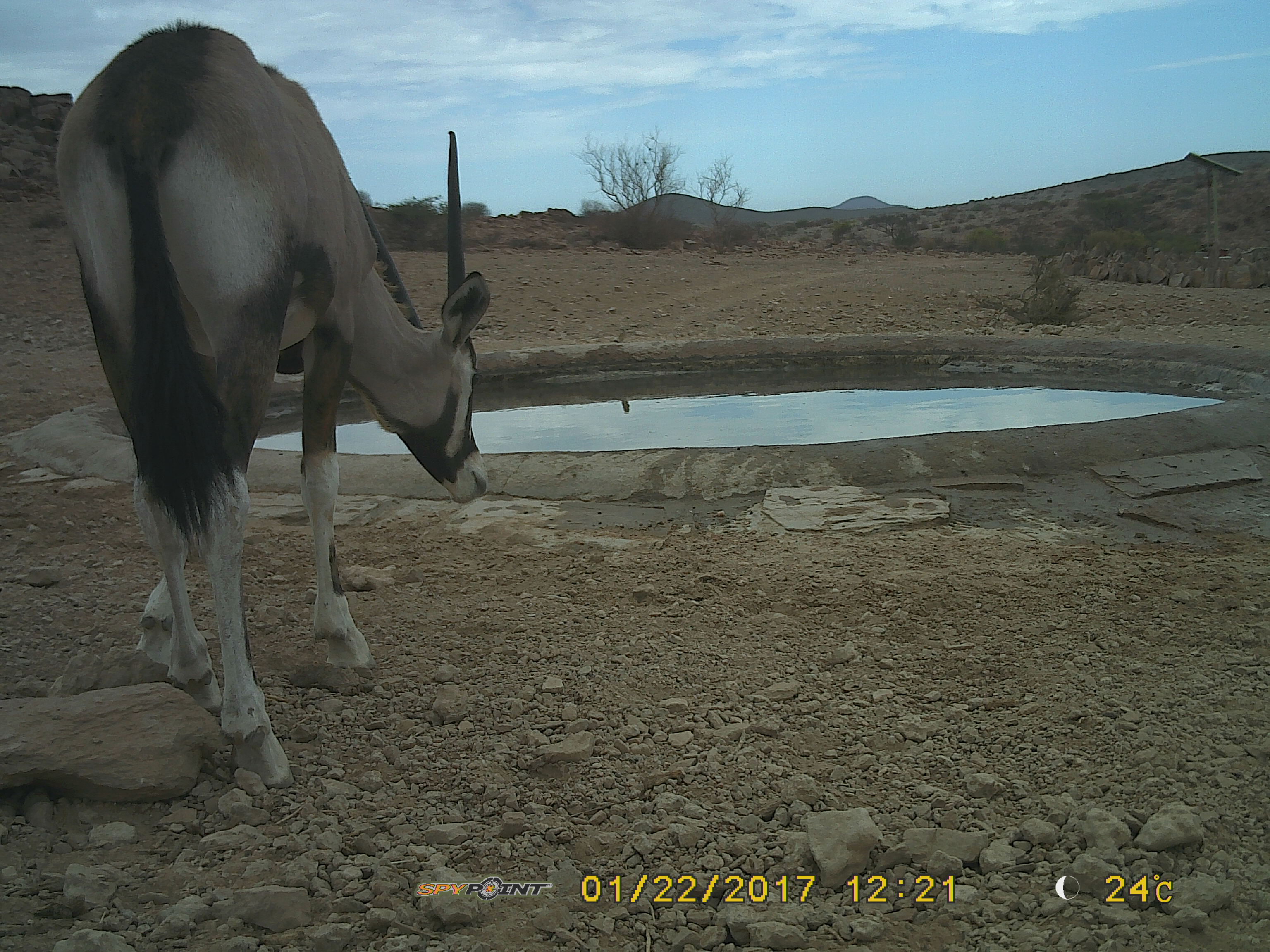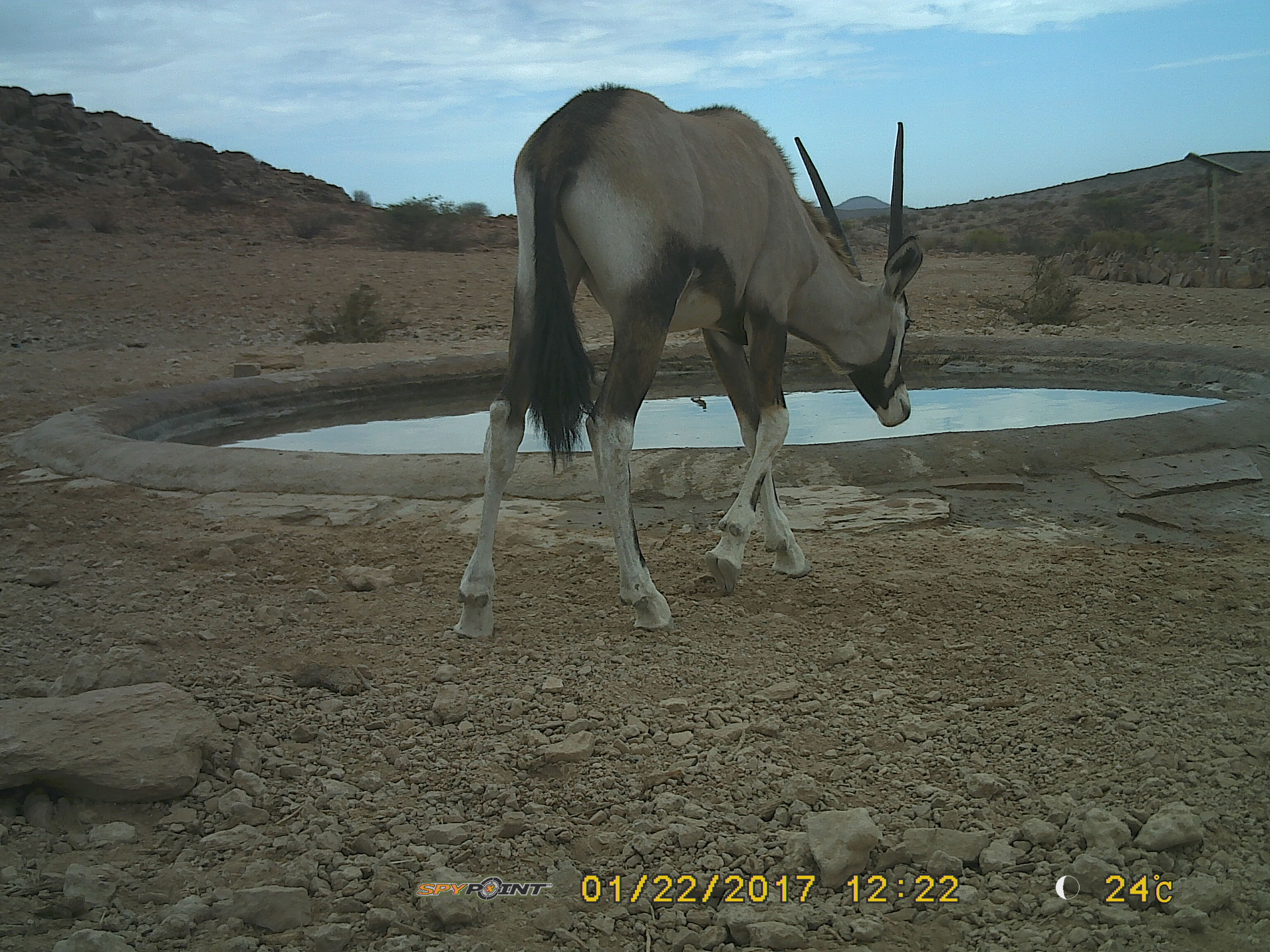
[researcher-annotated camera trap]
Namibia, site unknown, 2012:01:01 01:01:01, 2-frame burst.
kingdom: Animalia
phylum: Chordata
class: Mammalia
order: Artiodactyla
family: Bovidae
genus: Oryx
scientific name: Oryx gazella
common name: gemsbok